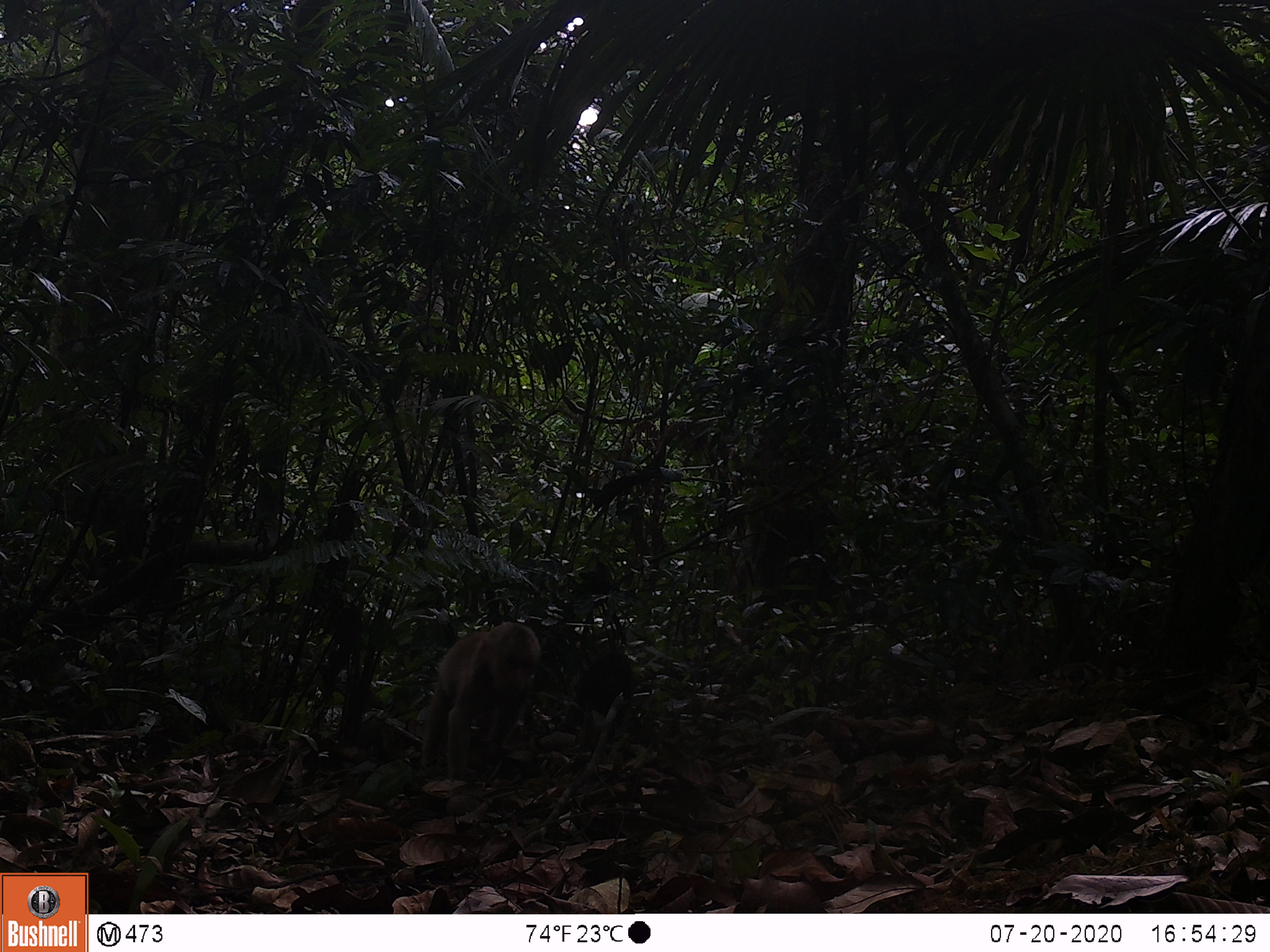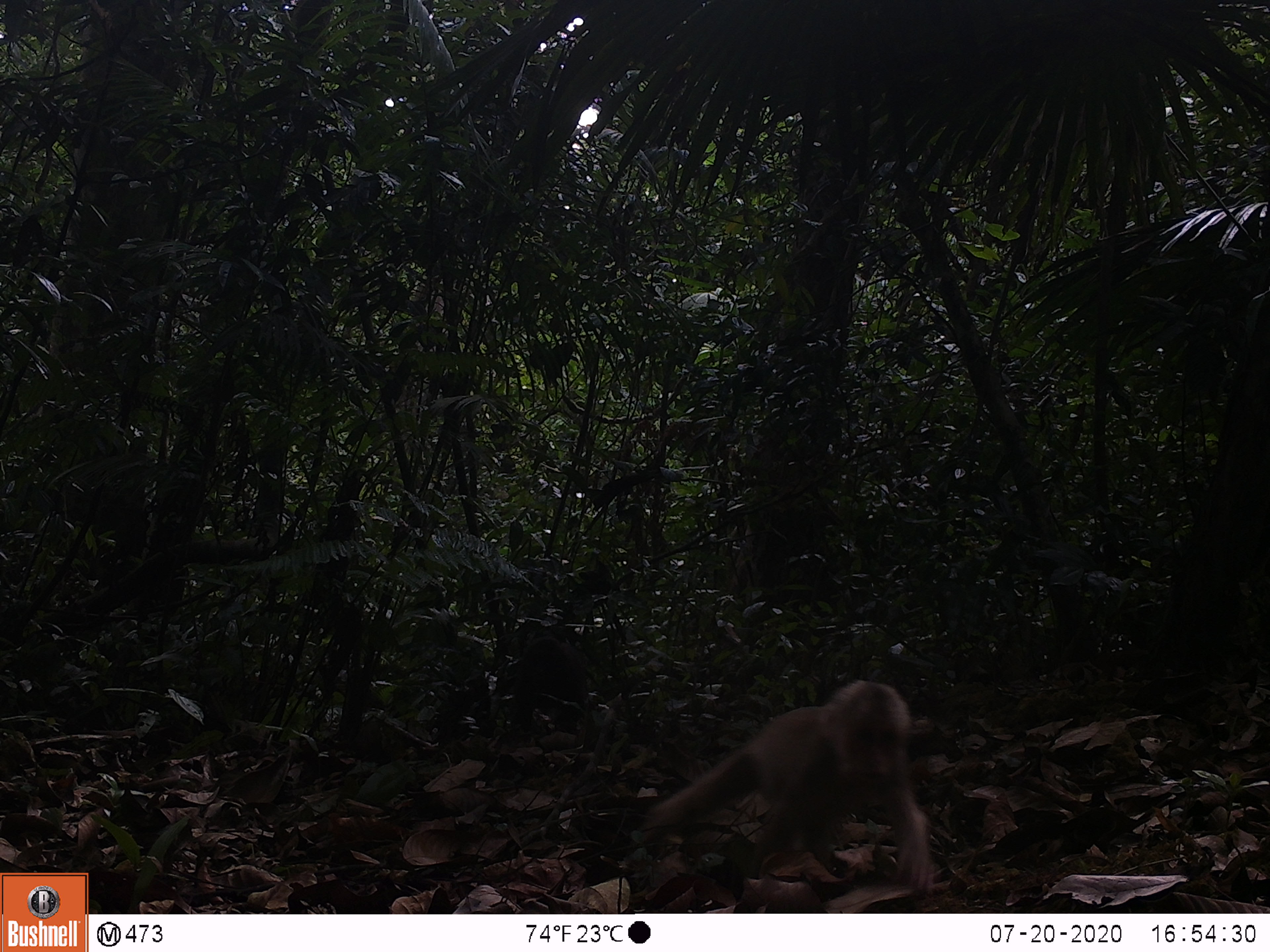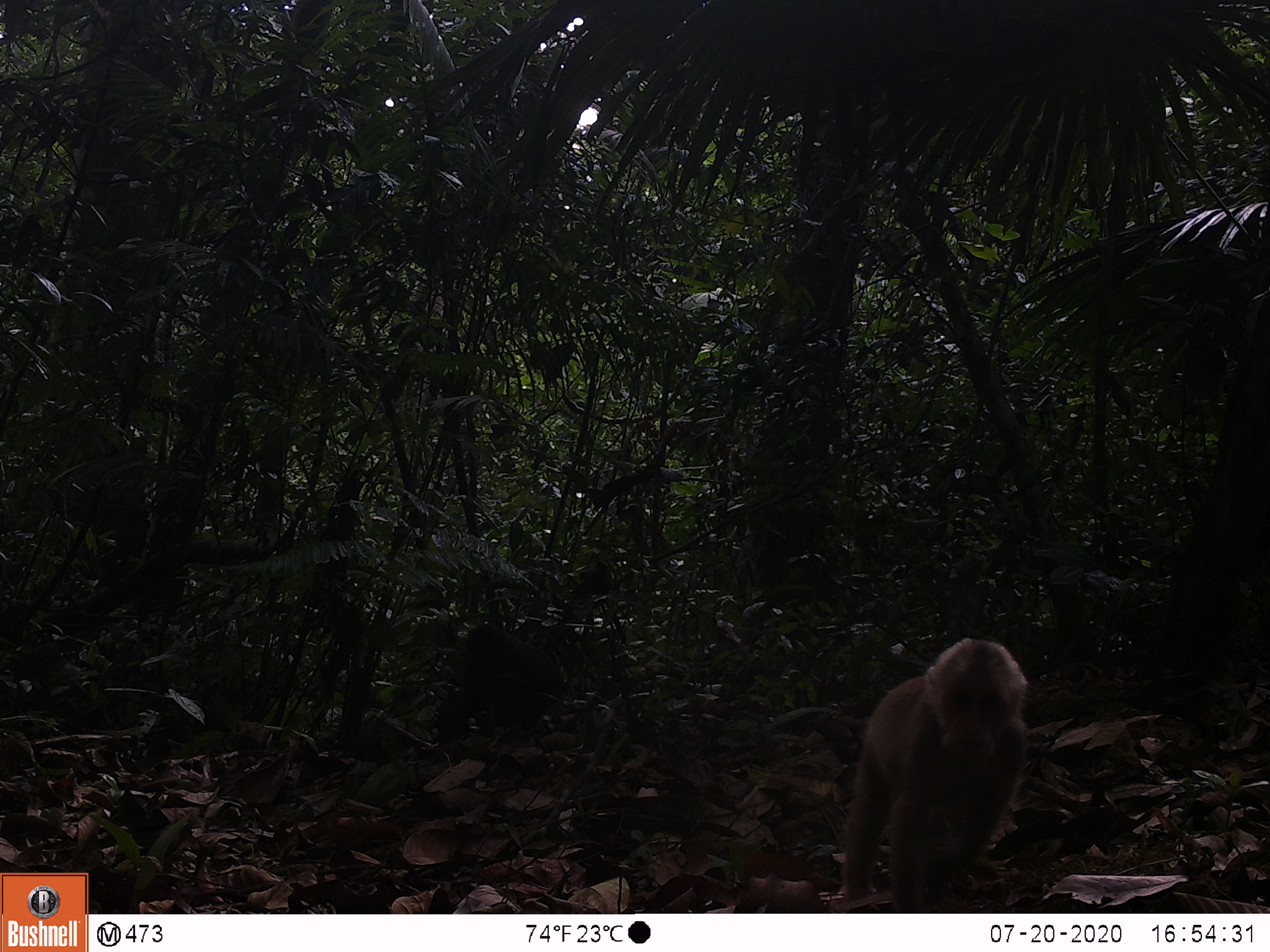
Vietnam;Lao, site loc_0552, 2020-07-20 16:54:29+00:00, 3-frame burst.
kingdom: Animalia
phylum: Chordata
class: Mammalia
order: Primates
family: Cercopithecidae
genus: Macaca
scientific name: Macaca arctoides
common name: stump-tailed macaque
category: stump tailed macaque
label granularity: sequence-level